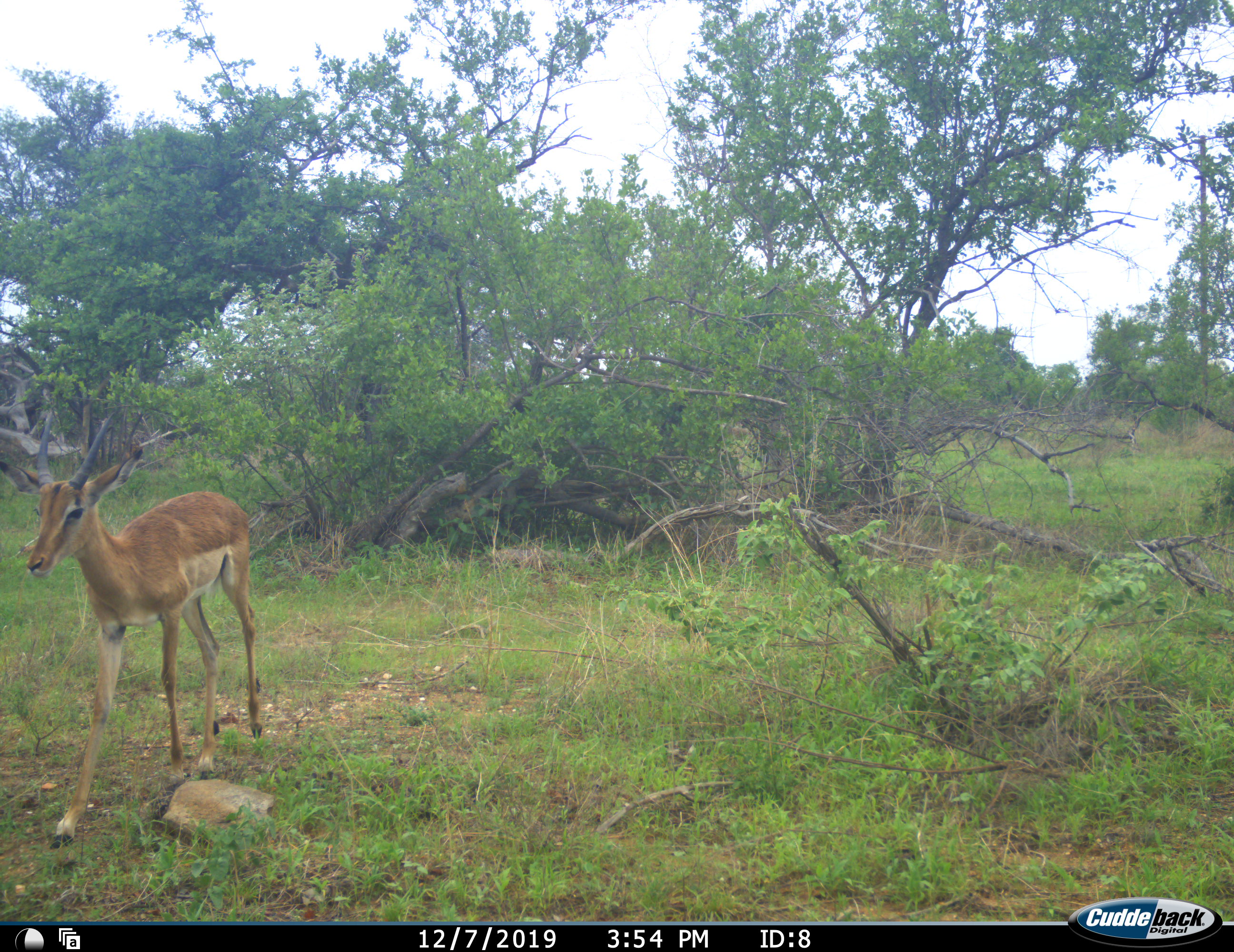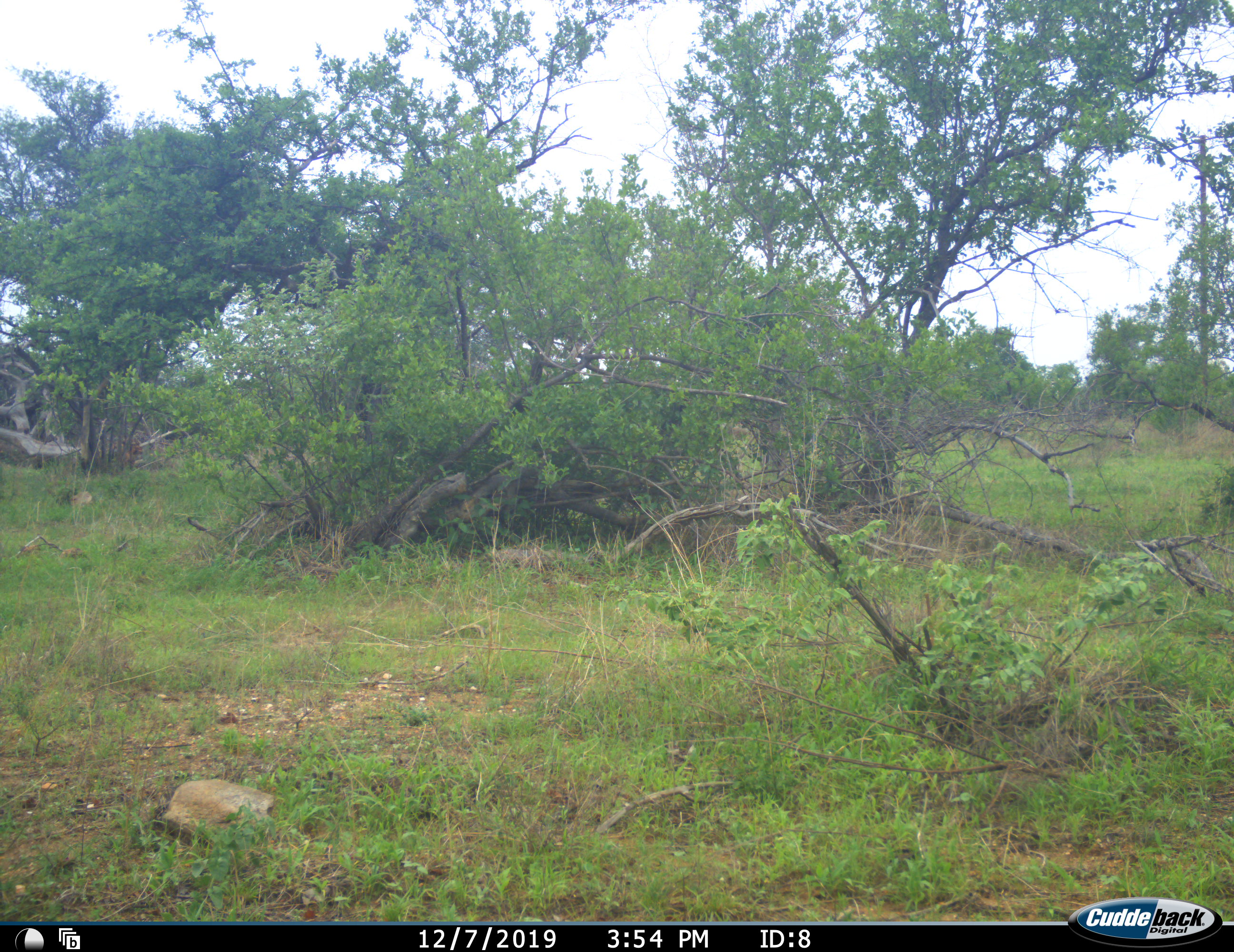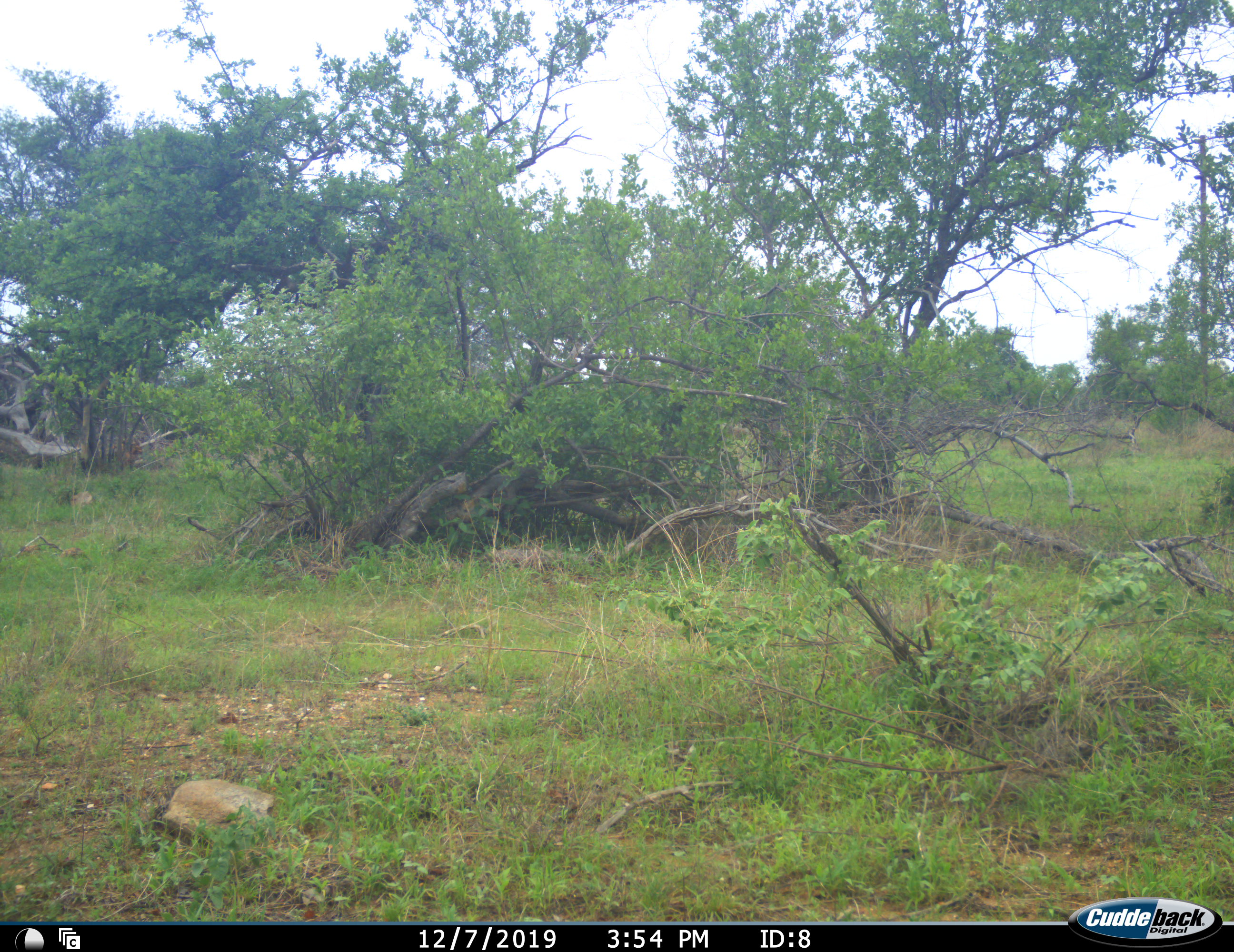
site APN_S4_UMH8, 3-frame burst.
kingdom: Animalia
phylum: Chordata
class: Mammalia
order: Artiodactyla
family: Bovidae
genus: Aepyceros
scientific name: Aepyceros melampus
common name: impala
Impala (Aepyceros melampus), count 1. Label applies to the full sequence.